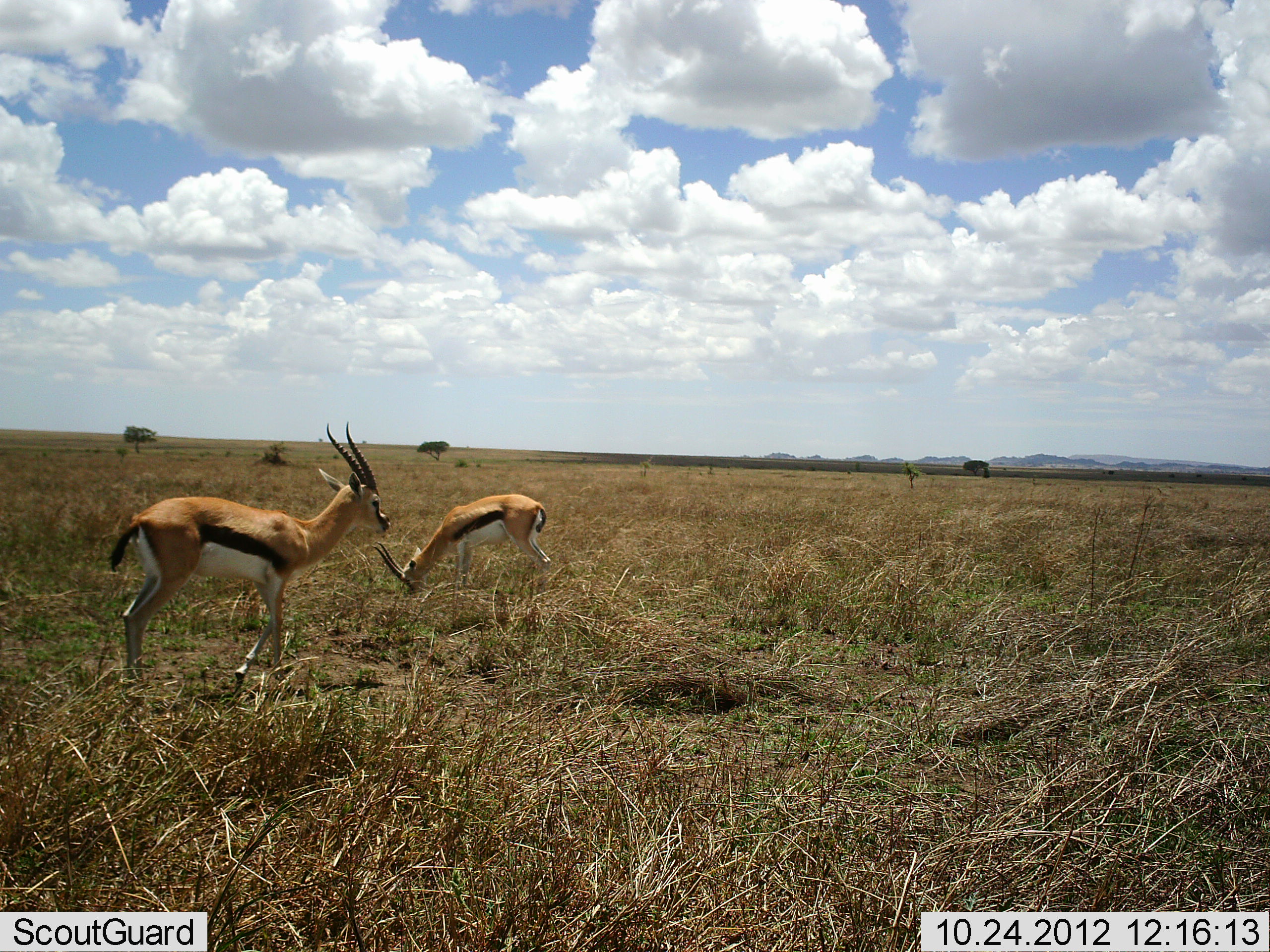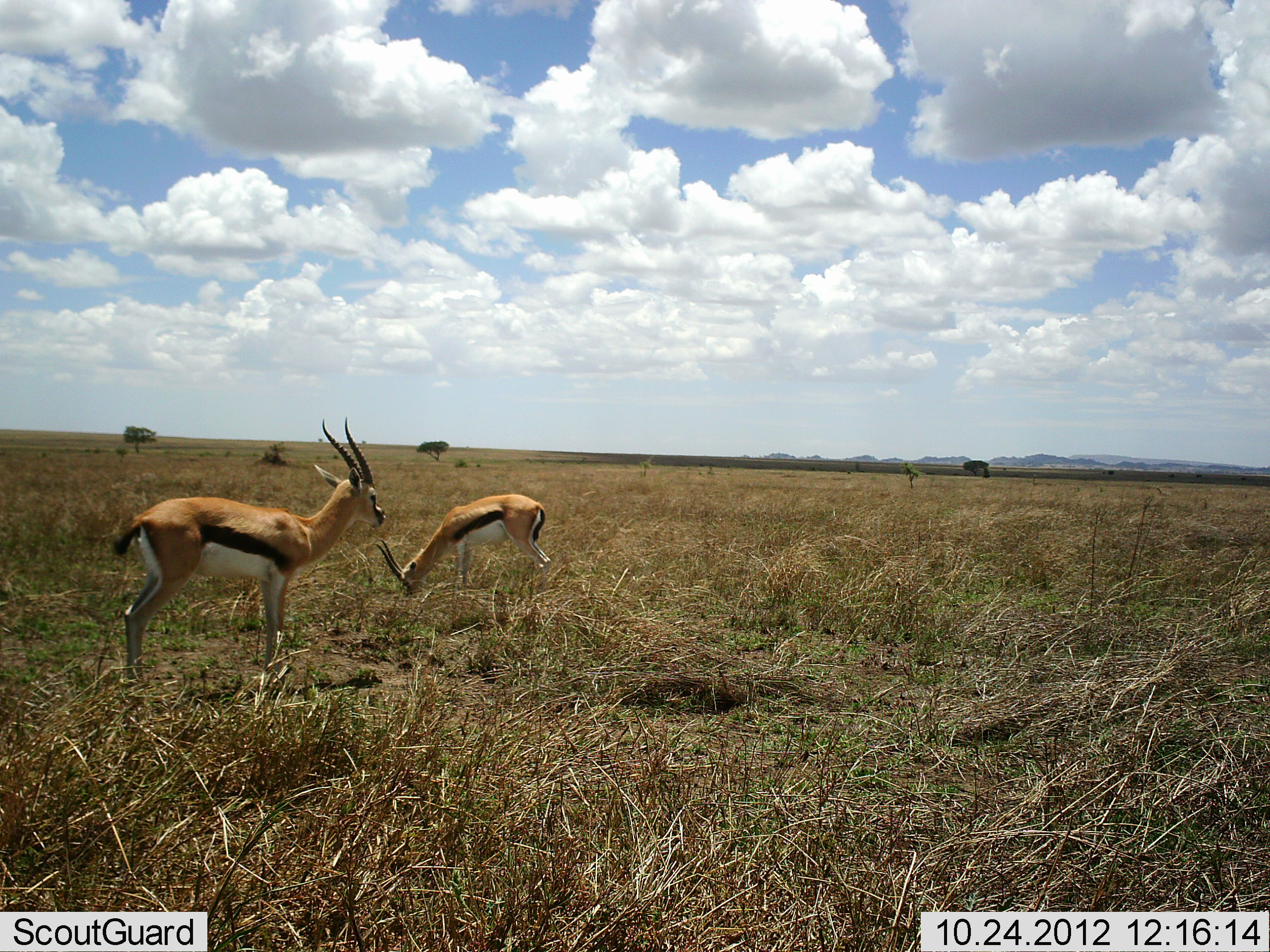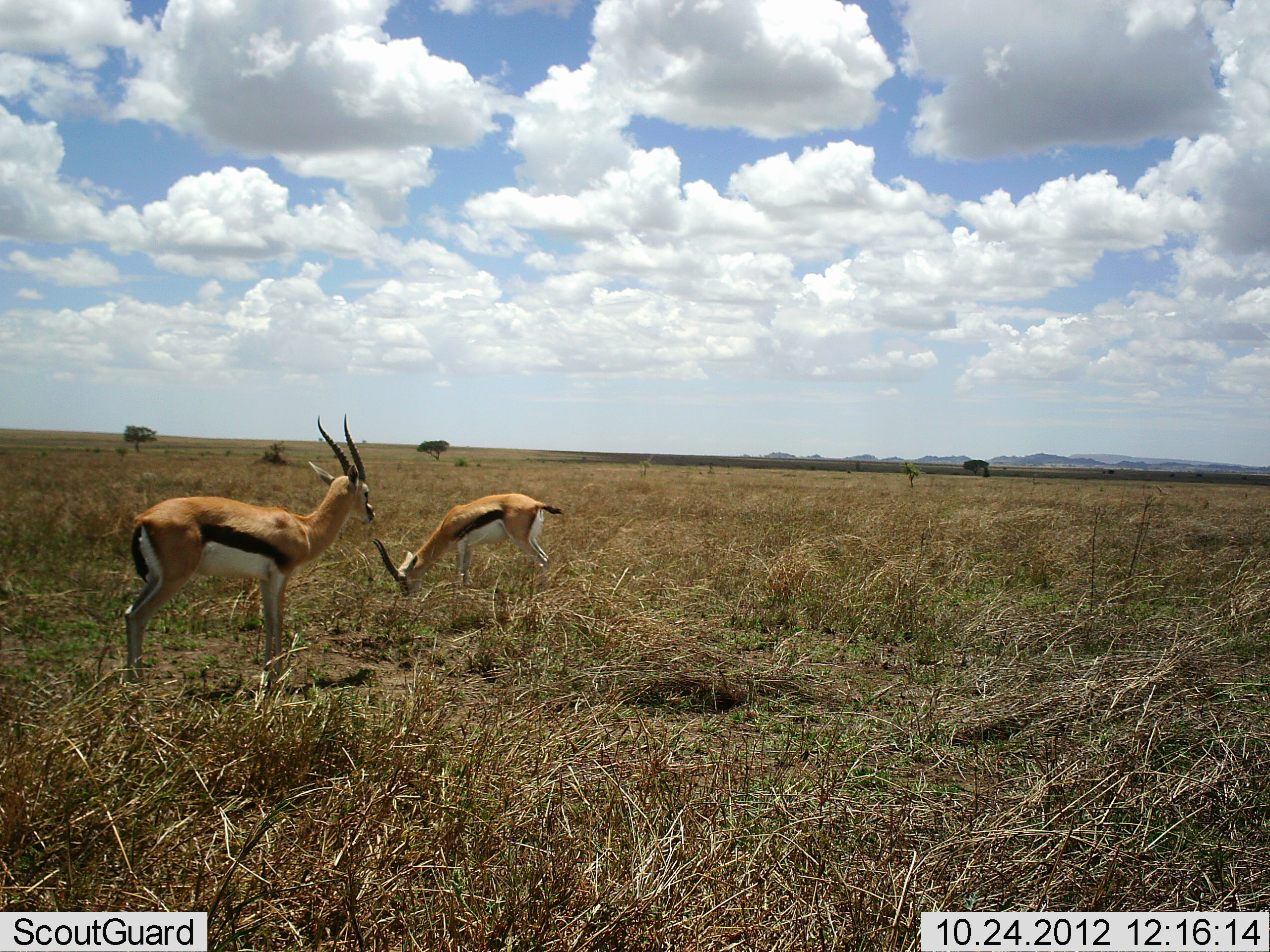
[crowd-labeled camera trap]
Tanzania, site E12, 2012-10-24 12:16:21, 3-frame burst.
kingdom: Animalia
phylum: Chordata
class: Mammalia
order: Artiodactyla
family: Bovidae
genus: Eudorcas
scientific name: Eudorcas thomsonii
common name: thomson's gazelle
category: gazellethomsons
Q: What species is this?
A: Gazellethomsons (thomson's gazelle) (Eudorcas thomsonii).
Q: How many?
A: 2.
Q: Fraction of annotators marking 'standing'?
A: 90%.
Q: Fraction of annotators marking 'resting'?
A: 0%.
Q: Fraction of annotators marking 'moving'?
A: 0%.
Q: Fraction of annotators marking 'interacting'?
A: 0%.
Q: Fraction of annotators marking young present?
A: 0%.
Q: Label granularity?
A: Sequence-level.